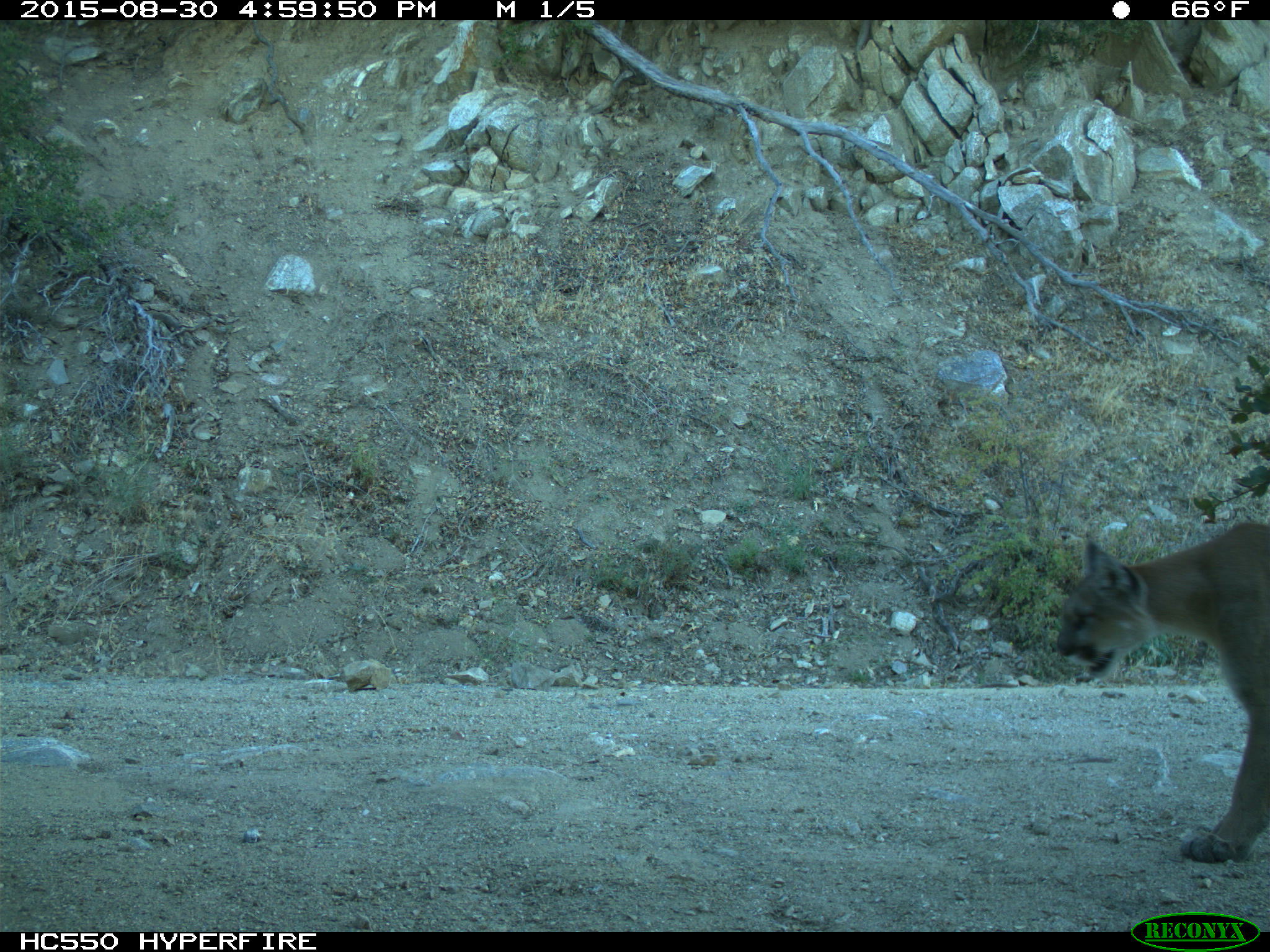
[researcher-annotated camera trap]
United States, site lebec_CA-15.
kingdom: Animalia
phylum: Chordata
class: Mammalia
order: Carnivora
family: Felidae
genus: Puma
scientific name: Puma concolor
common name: mountain lion